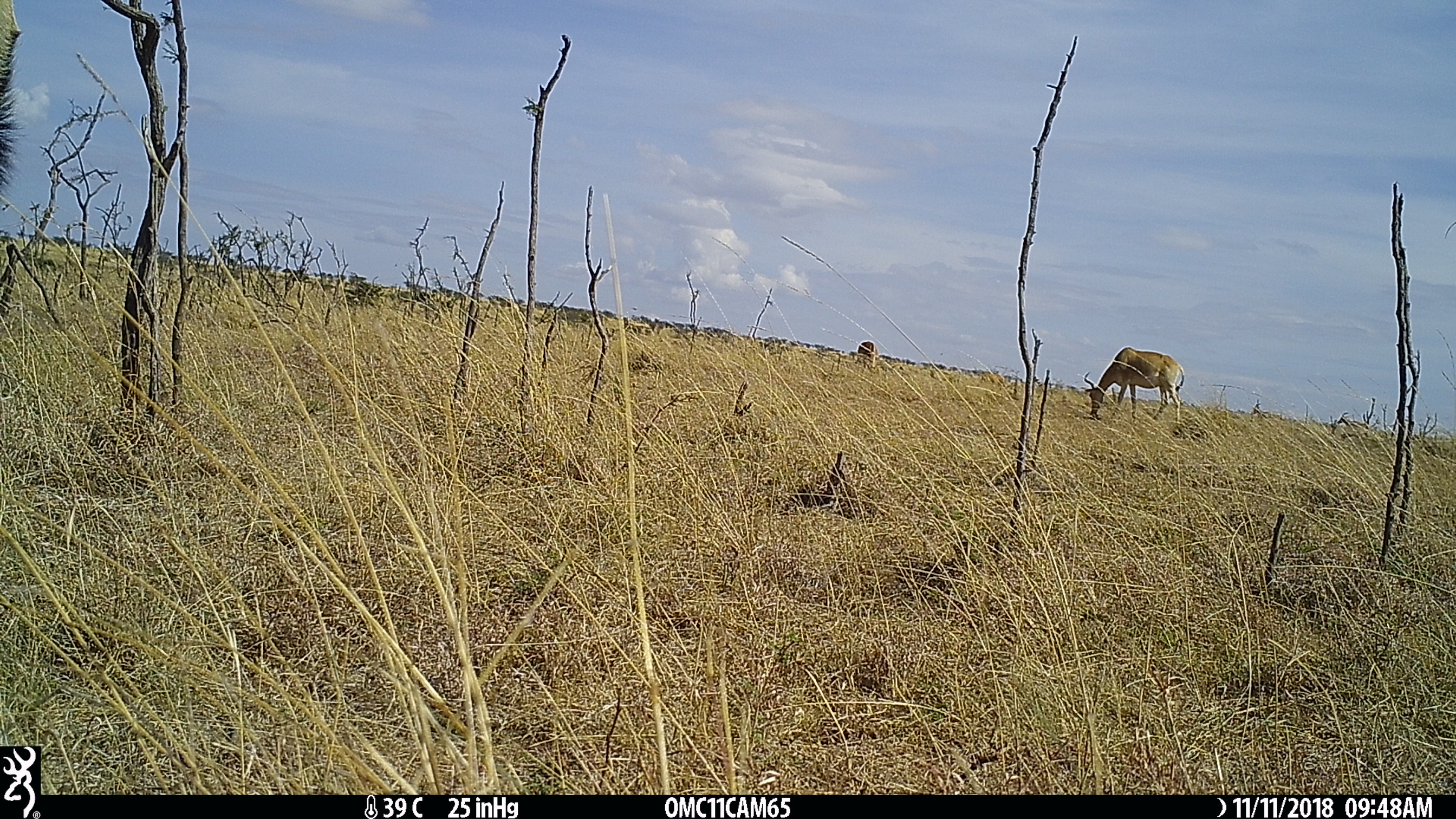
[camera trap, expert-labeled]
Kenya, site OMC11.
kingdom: Animalia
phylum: Chordata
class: Mammalia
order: Artiodactyla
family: Bovidae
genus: Alcelaphus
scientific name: Alcelaphus buselaphus cokii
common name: coke's hartebeest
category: hartebeest cokes